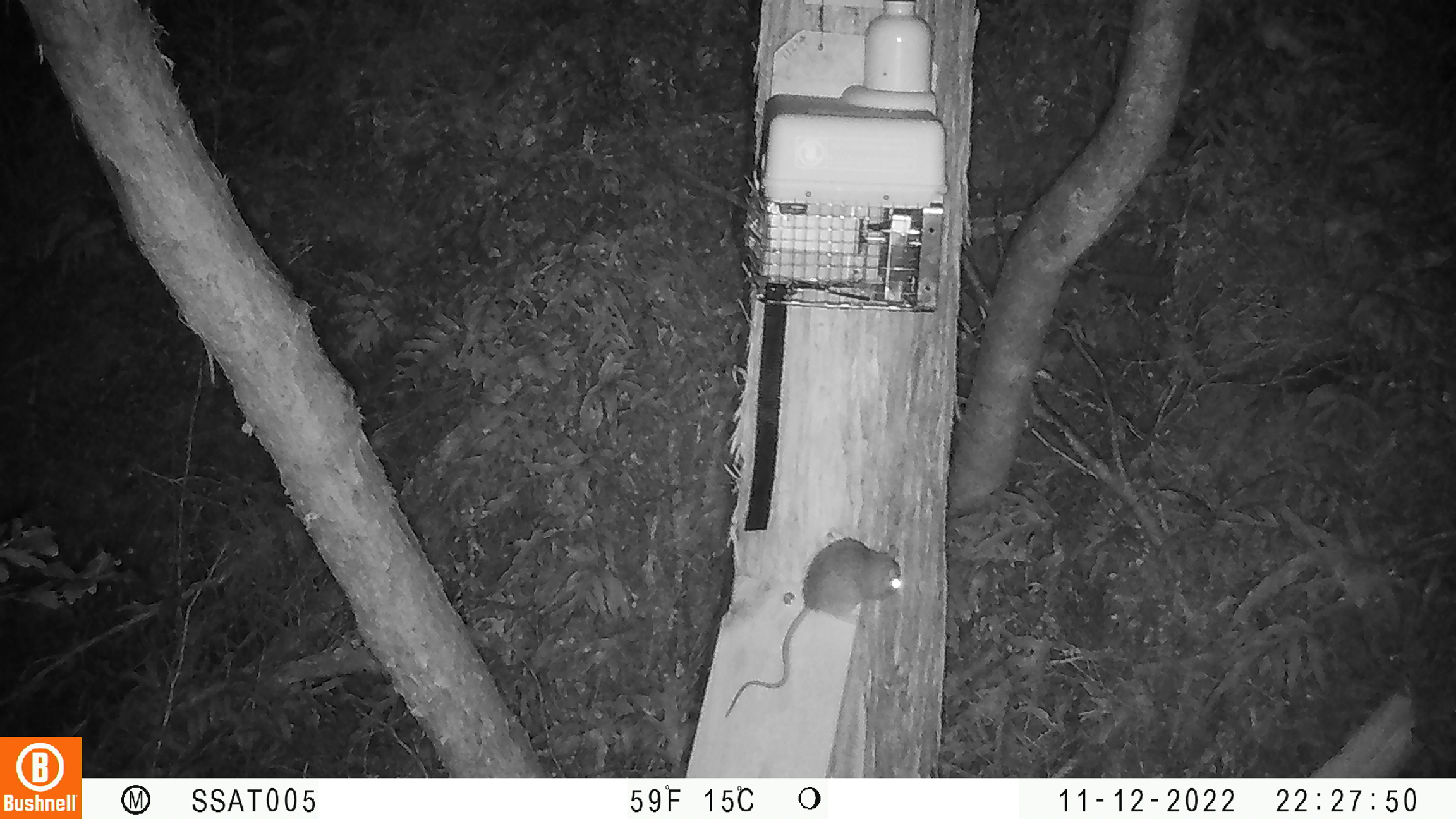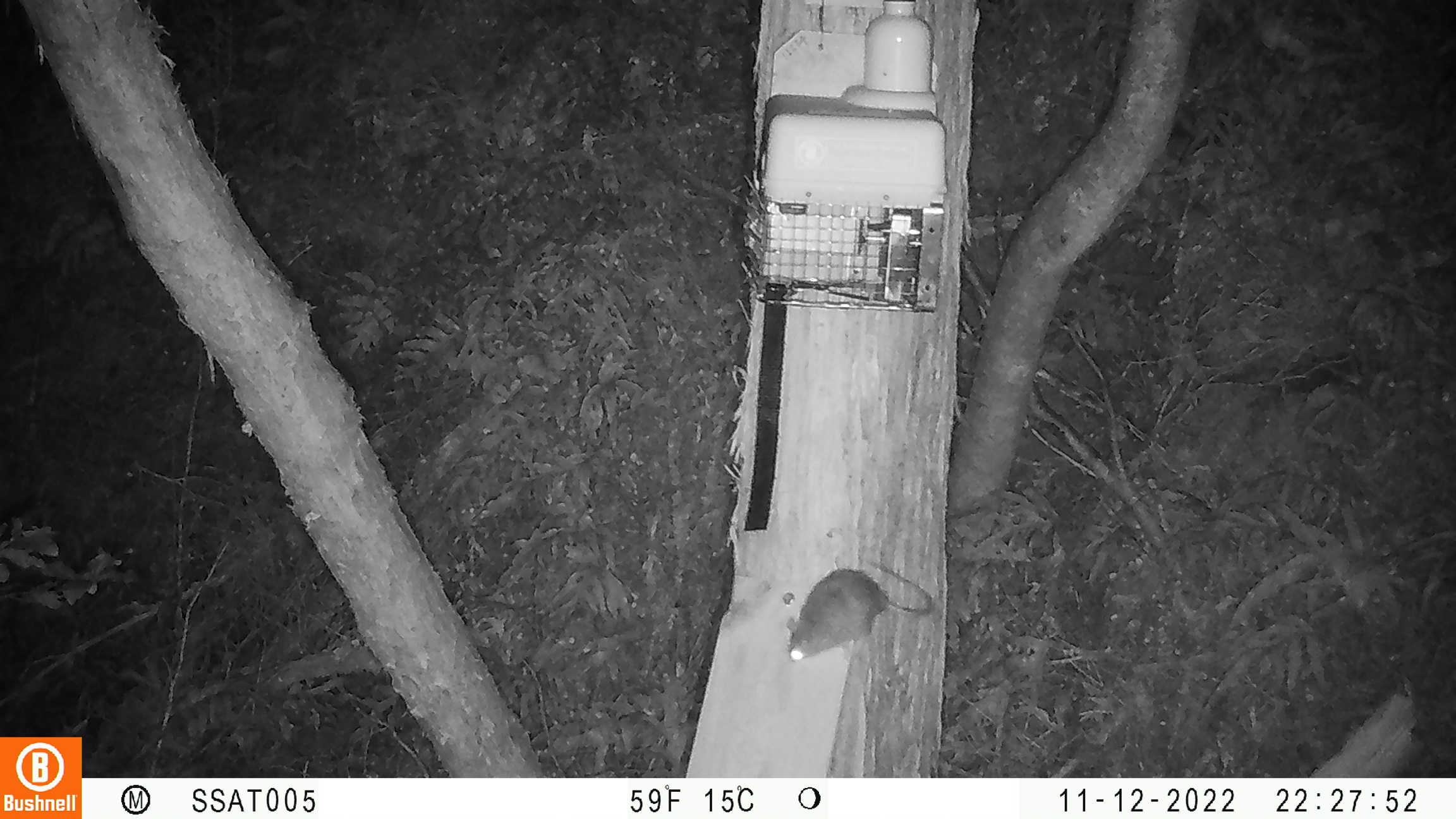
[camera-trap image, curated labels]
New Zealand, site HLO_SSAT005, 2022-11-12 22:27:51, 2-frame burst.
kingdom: Animalia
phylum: Chordata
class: Mammalia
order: Rodentia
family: Muridae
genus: Rattus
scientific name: Rattus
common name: rat